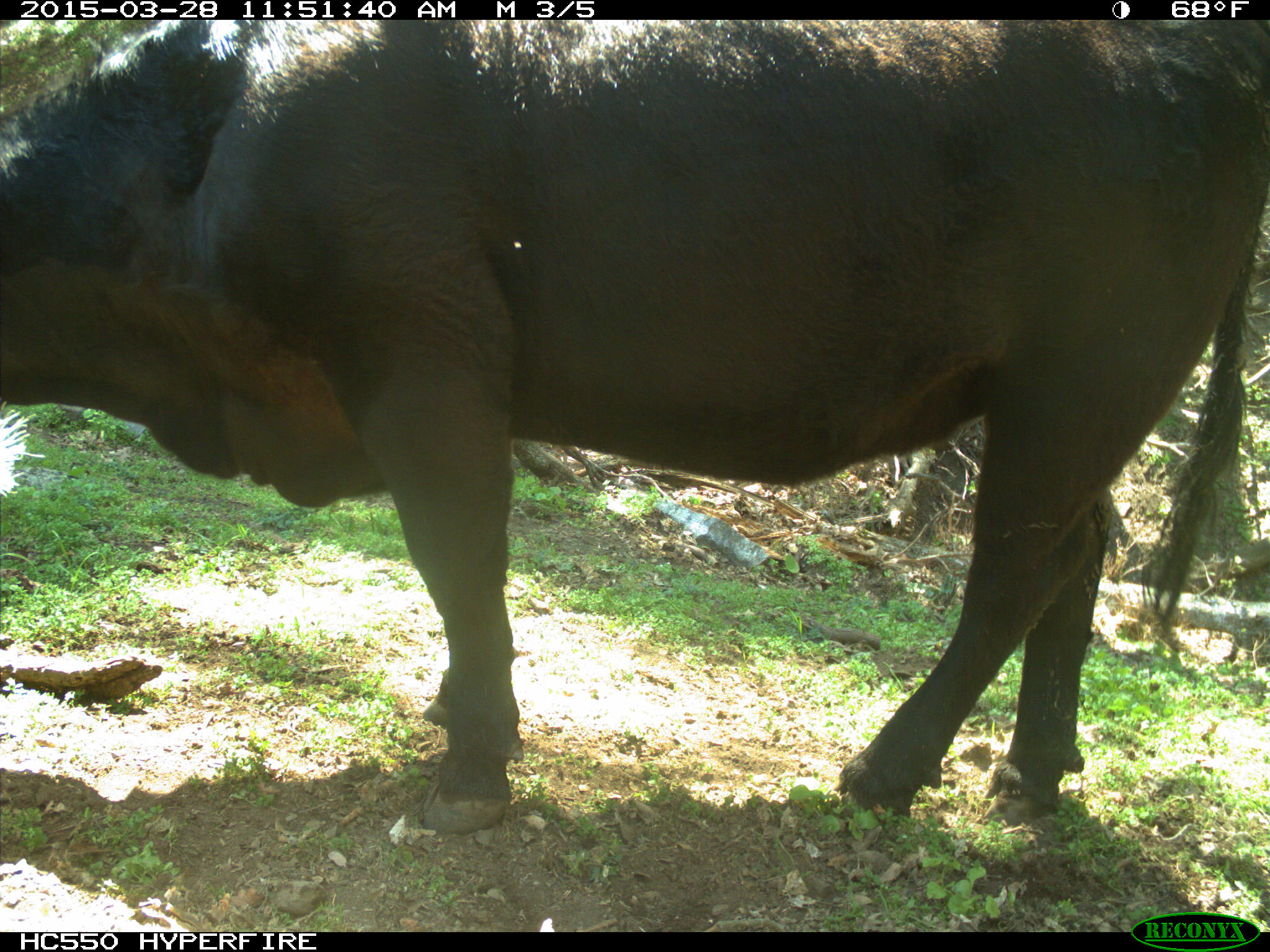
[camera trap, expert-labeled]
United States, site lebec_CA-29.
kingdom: Animalia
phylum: Chordata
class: Mammalia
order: Artiodactyla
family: Bovidae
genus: Bos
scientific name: Bos taurus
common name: domestic cow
Bos taurus (domestic cow).